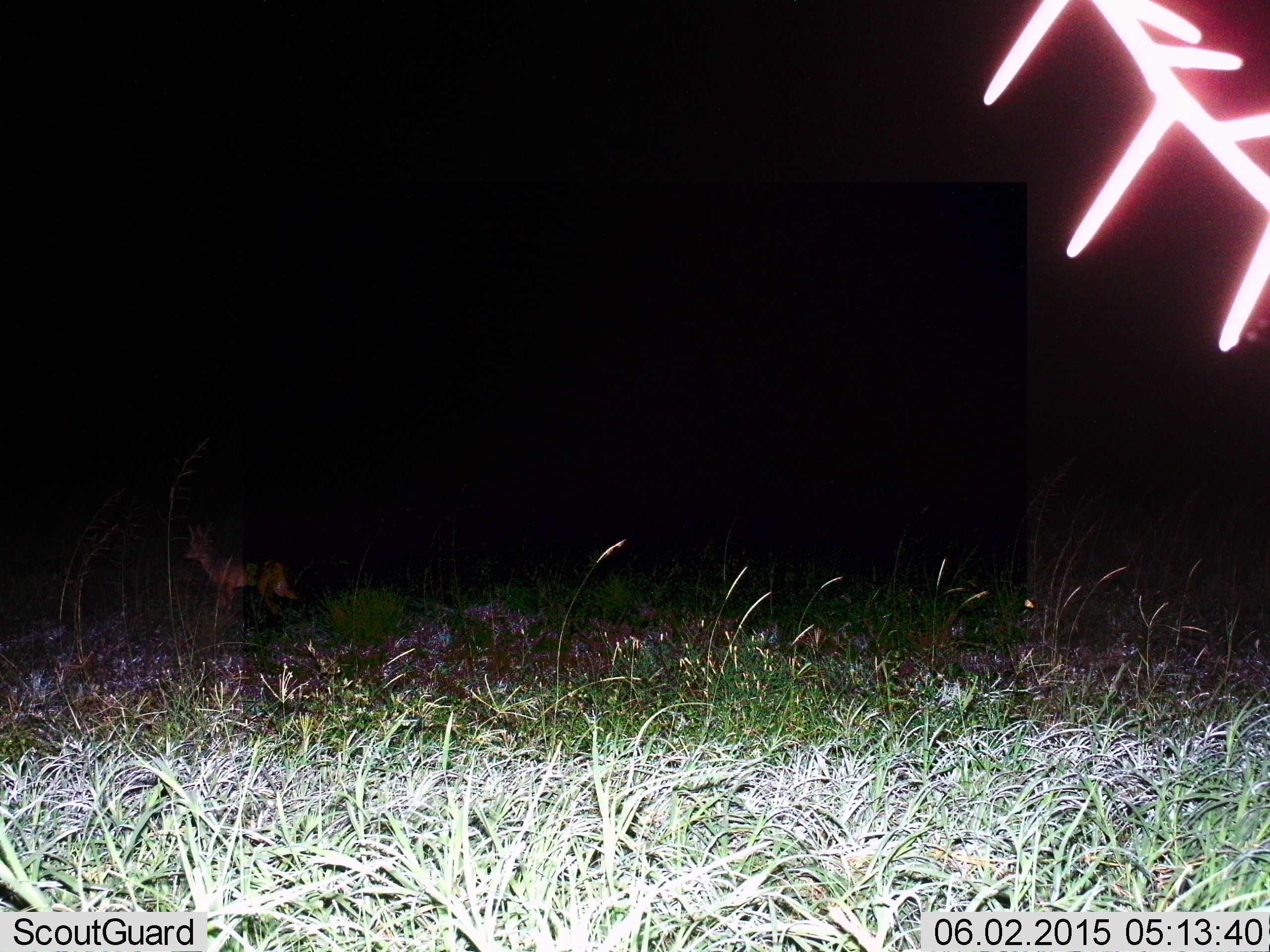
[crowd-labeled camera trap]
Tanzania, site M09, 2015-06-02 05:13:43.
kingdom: Animalia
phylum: Chordata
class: Mammalia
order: Carnivora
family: Canidae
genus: Lupulella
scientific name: Lupulella mesomelas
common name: black-backed jackal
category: jackal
Jackal (black-backed jackal) (Lupulella mesomelas), count 1. Behavior (volunteer vote fractions): standing 90%, resting 0%, moving 10%, interacting 0%. Young present (vote fraction): 0%. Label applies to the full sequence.